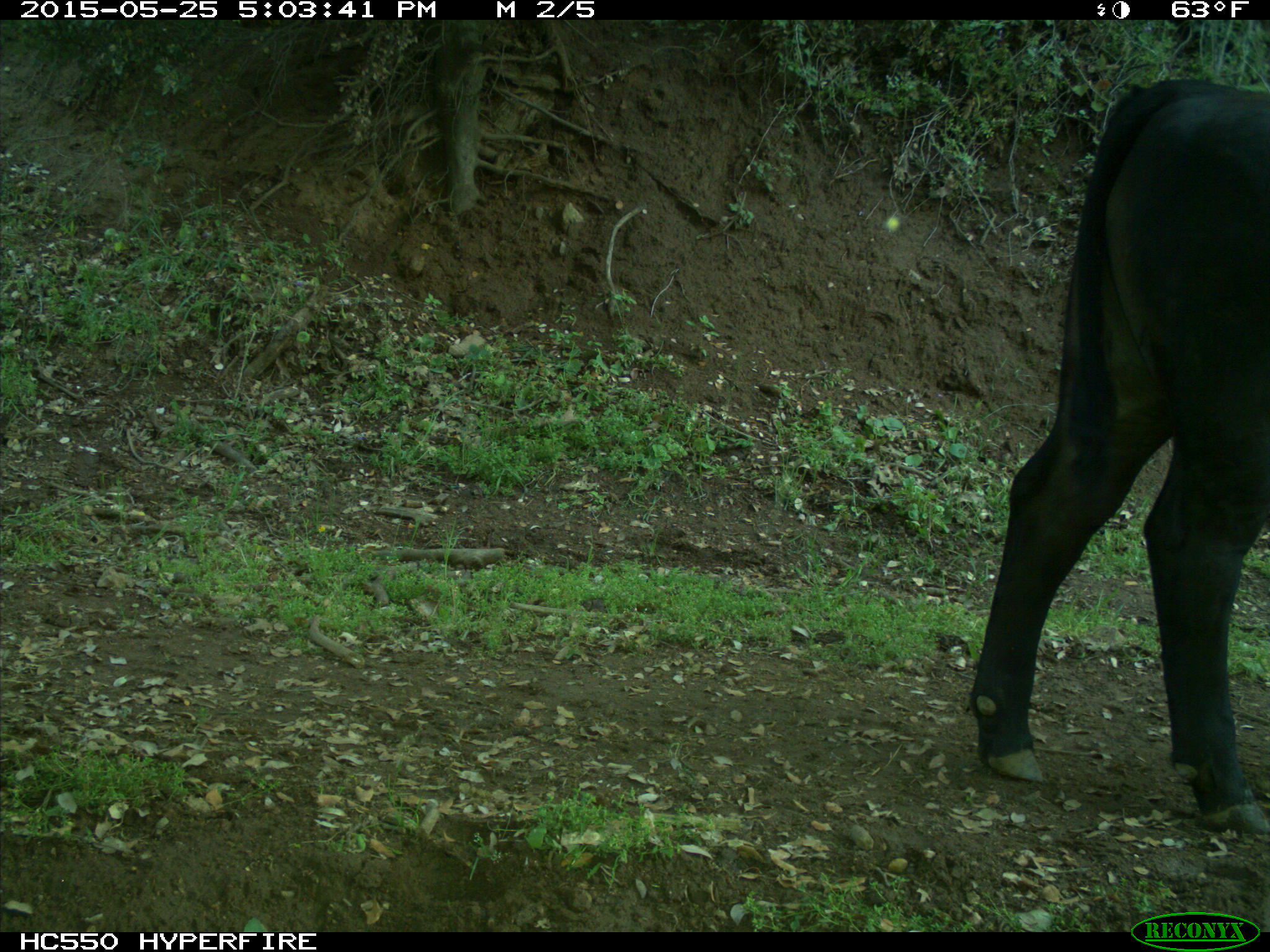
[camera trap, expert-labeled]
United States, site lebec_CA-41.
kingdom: Animalia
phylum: Chordata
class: Mammalia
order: Artiodactyla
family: Bovidae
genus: Bos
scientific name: Bos taurus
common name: domestic cow